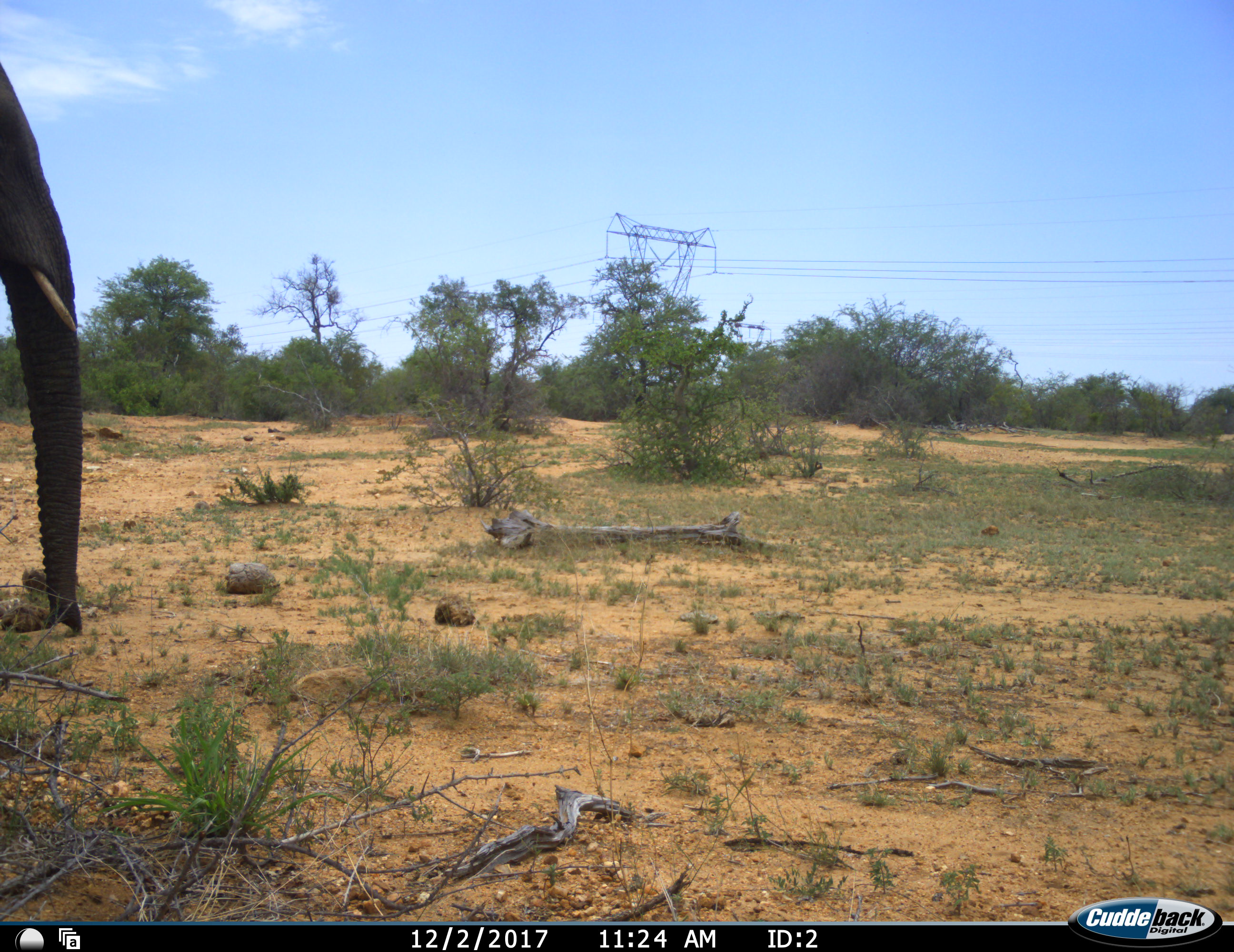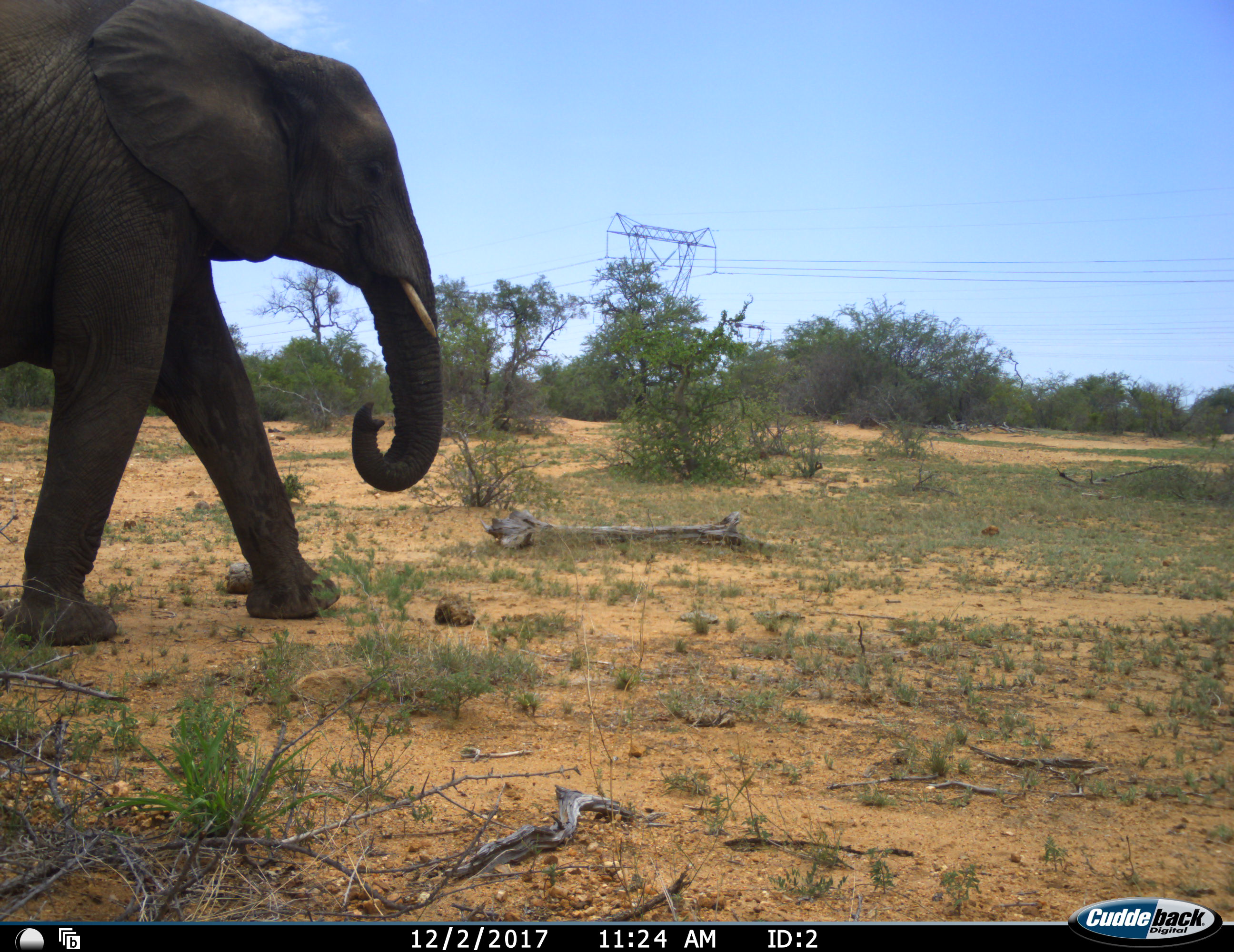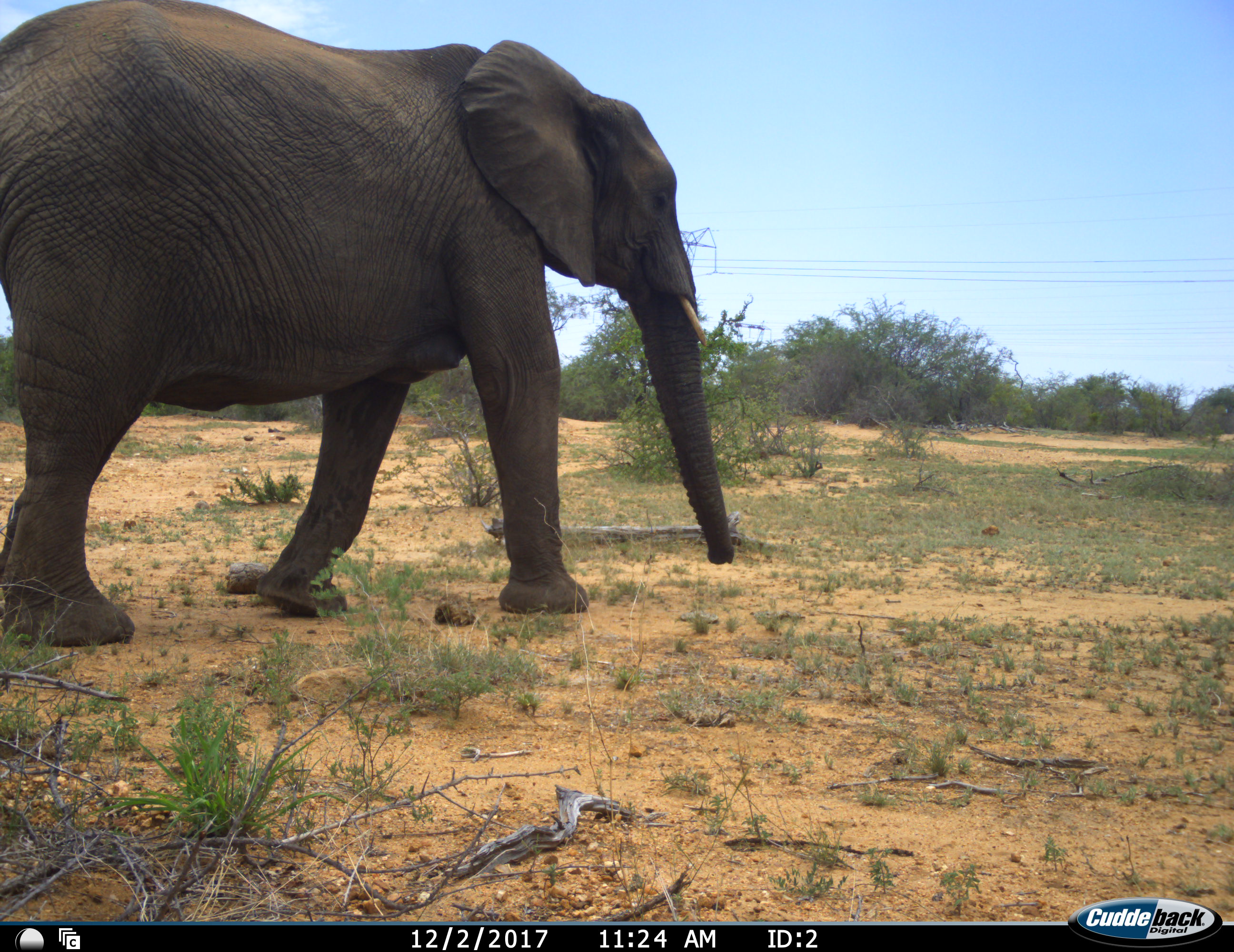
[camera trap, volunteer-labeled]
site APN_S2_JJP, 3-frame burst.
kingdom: Animalia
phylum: Chordata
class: Mammalia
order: Proboscidea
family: Elephantidae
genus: Loxodonta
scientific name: Loxodonta africana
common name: african bush elephant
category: elephant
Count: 1.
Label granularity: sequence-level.